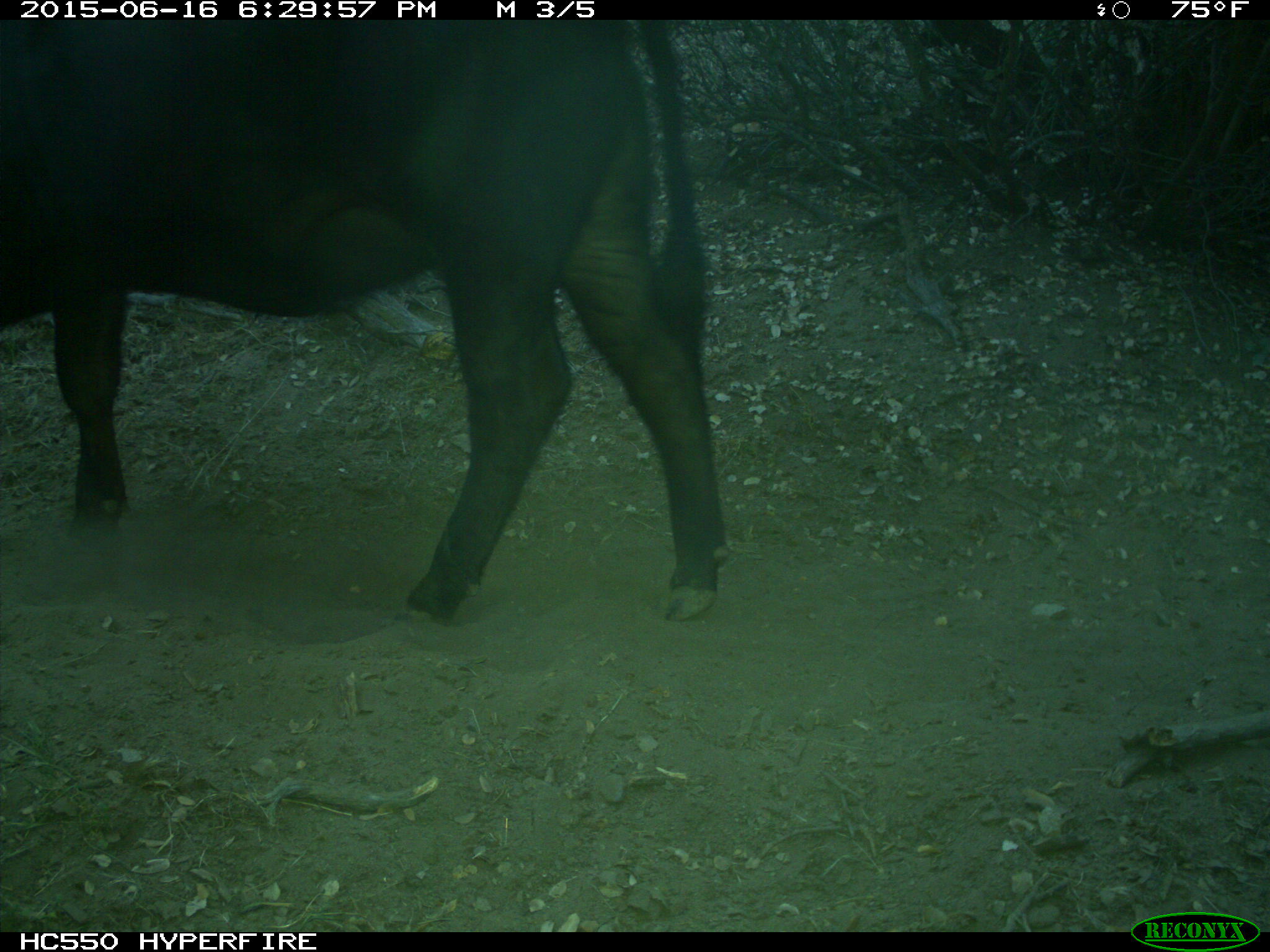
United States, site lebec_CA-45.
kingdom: Animalia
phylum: Chordata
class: Mammalia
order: Artiodactyla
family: Bovidae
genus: Bos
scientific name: Bos taurus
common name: domestic cow